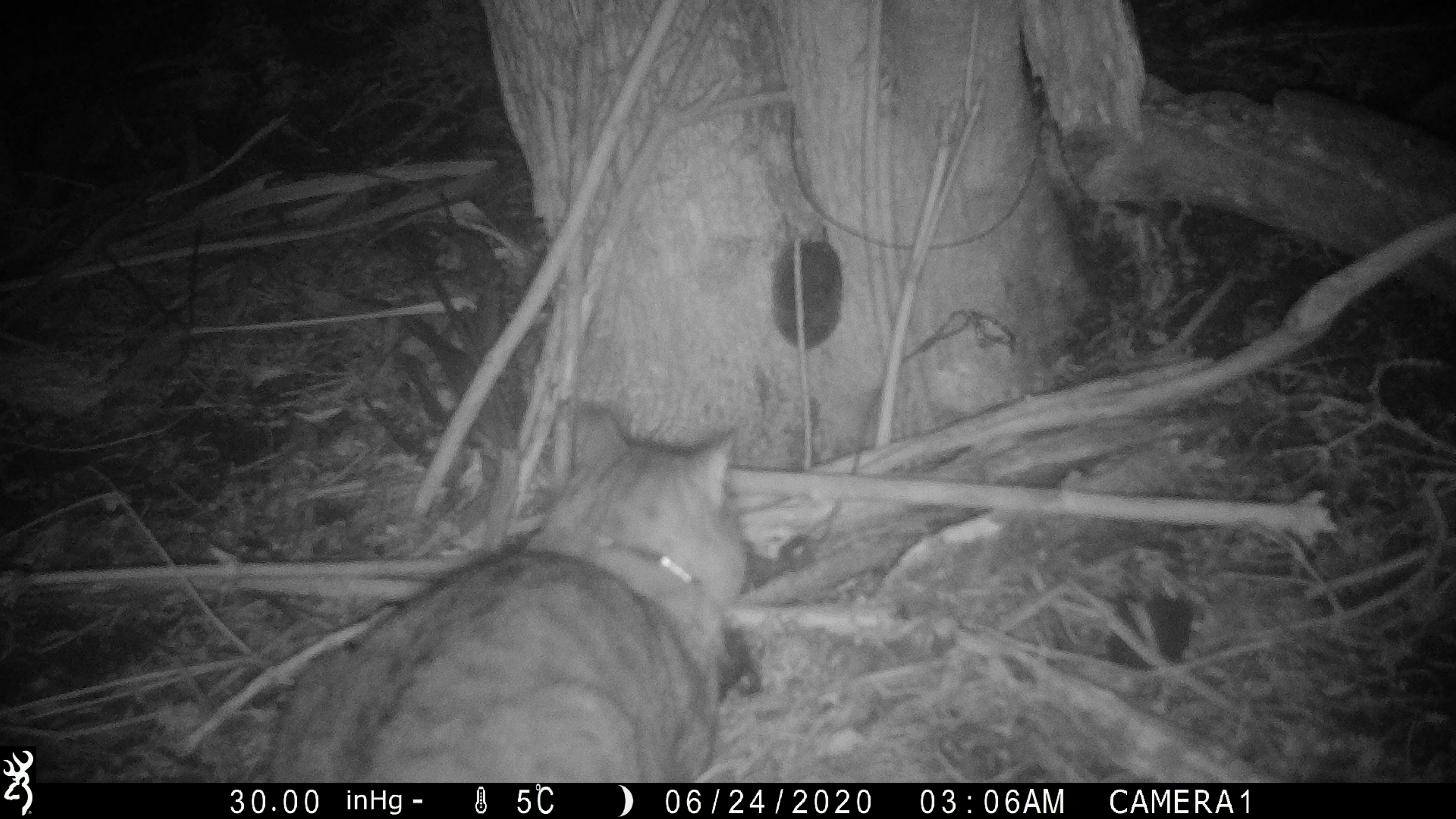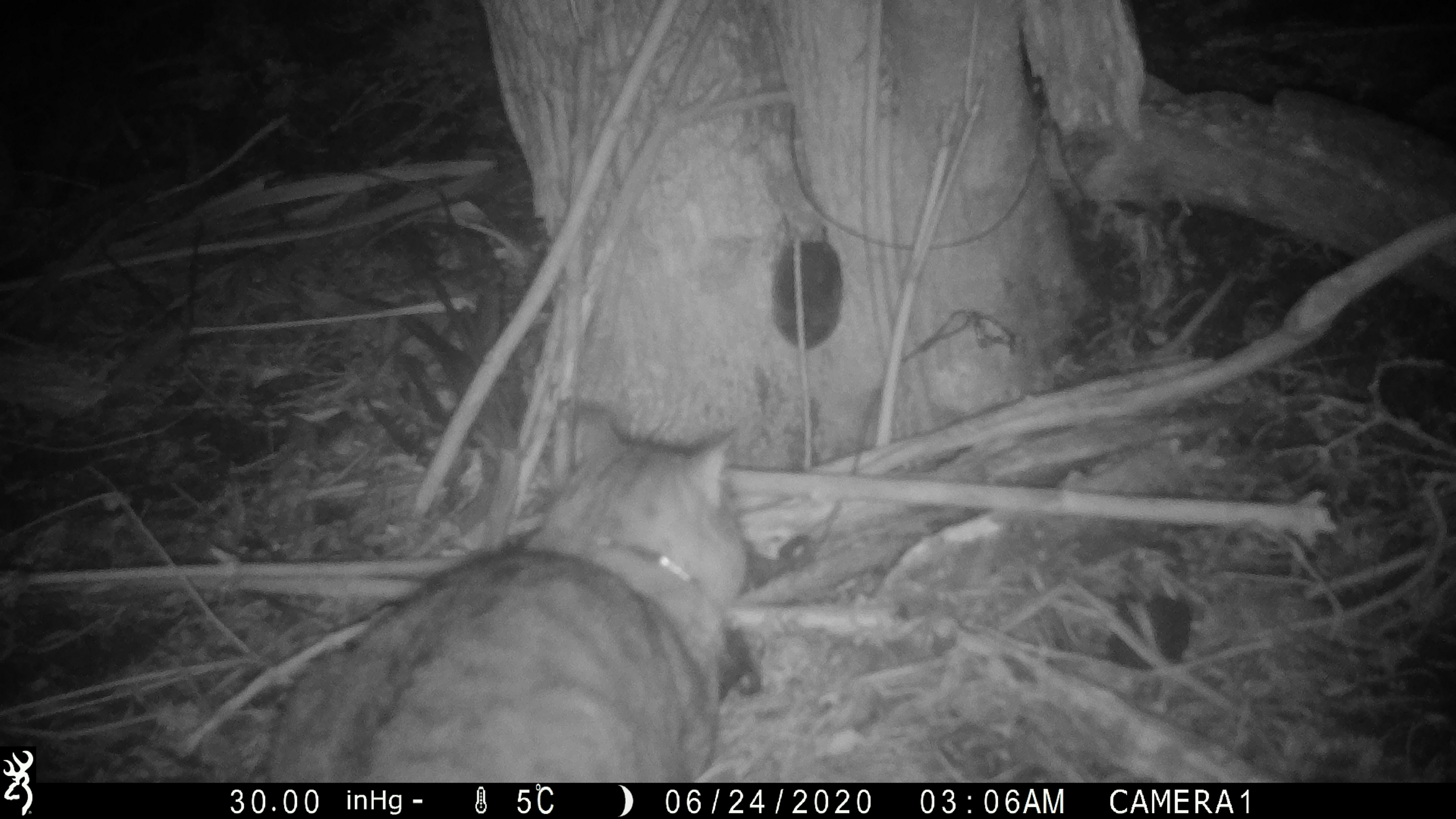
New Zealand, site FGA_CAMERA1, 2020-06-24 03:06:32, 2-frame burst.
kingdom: Animalia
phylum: Chordata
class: Mammalia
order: Carnivora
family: Felidae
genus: Felis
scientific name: Felis catus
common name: domestic cat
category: cat